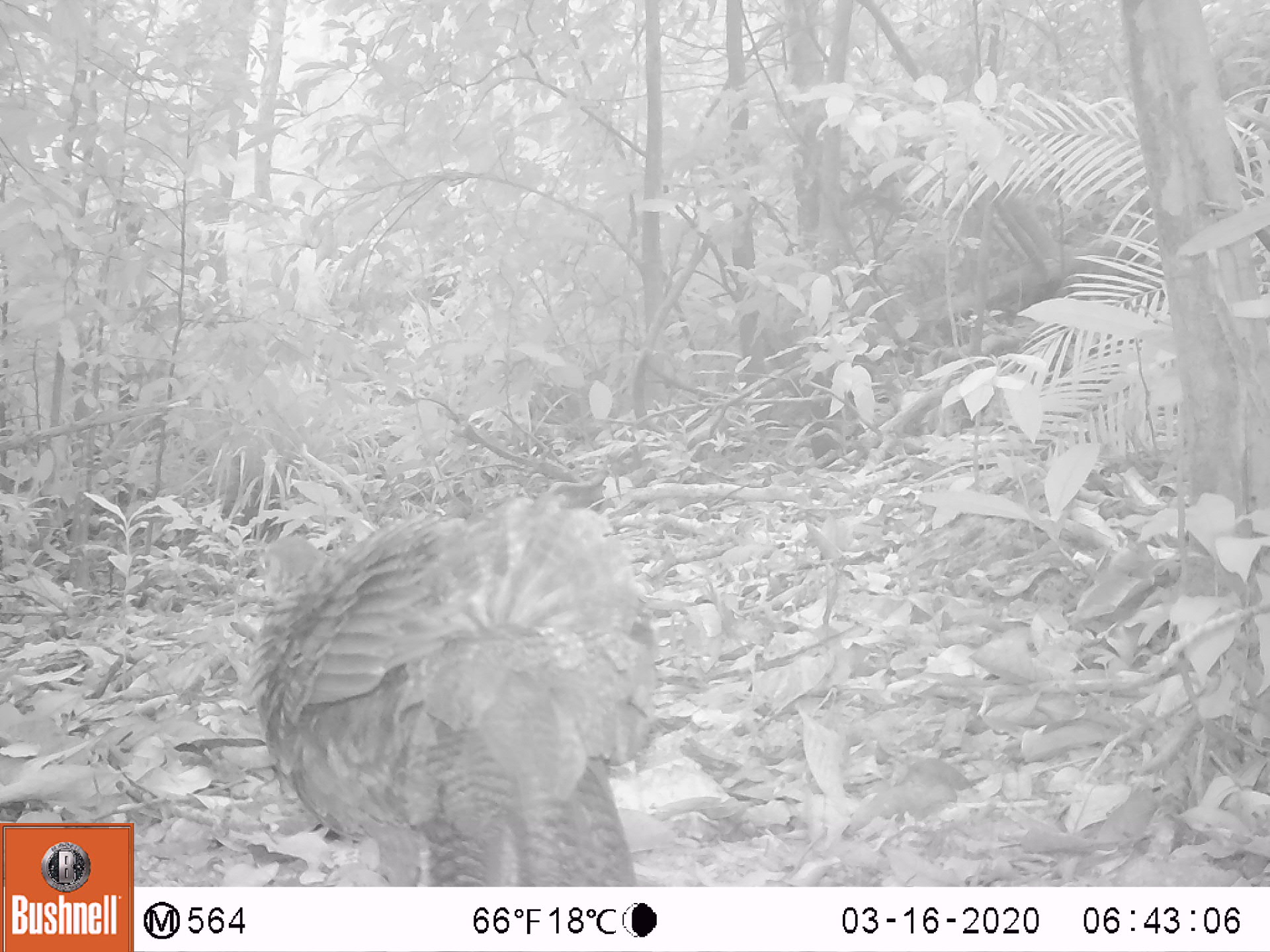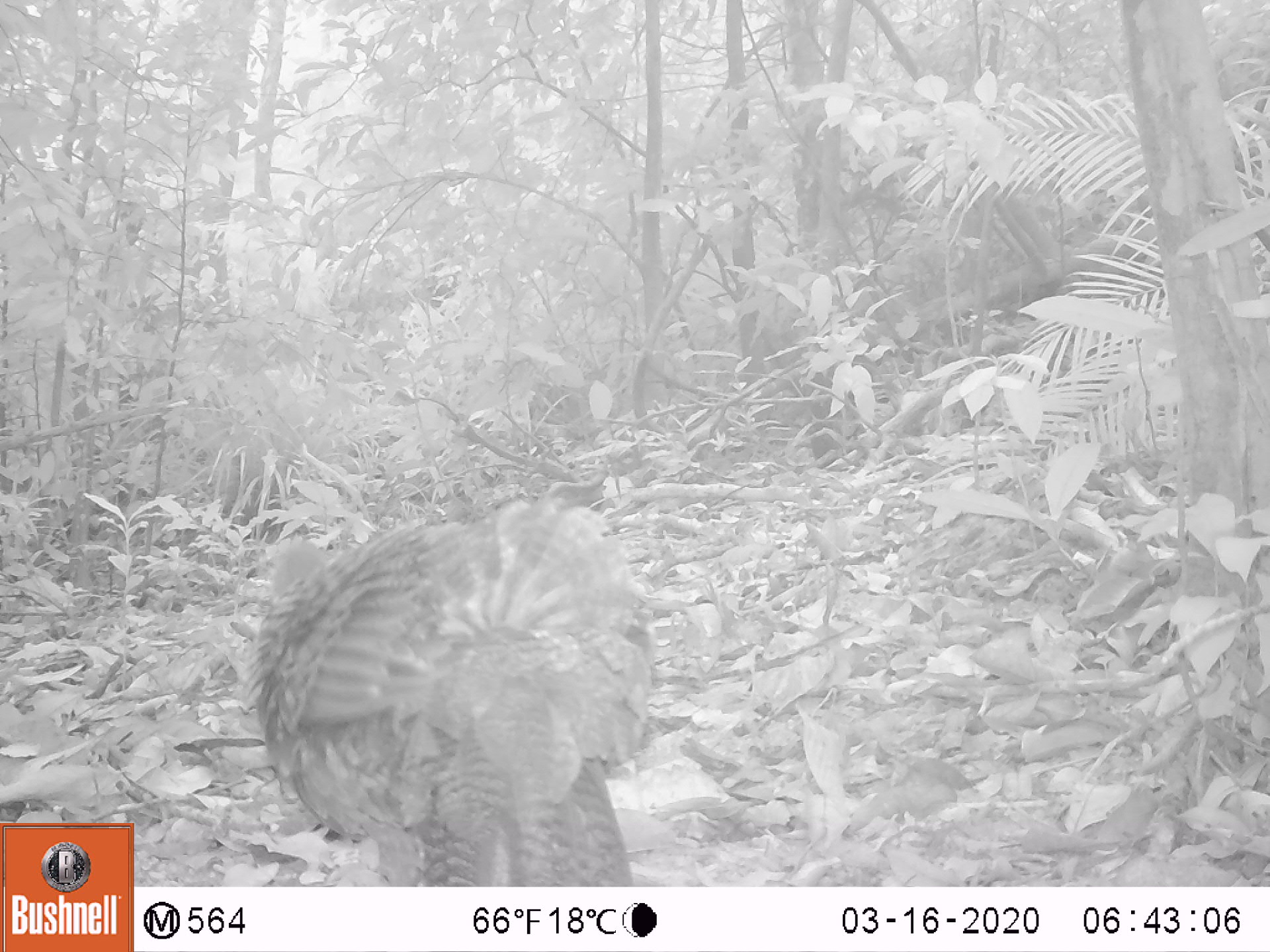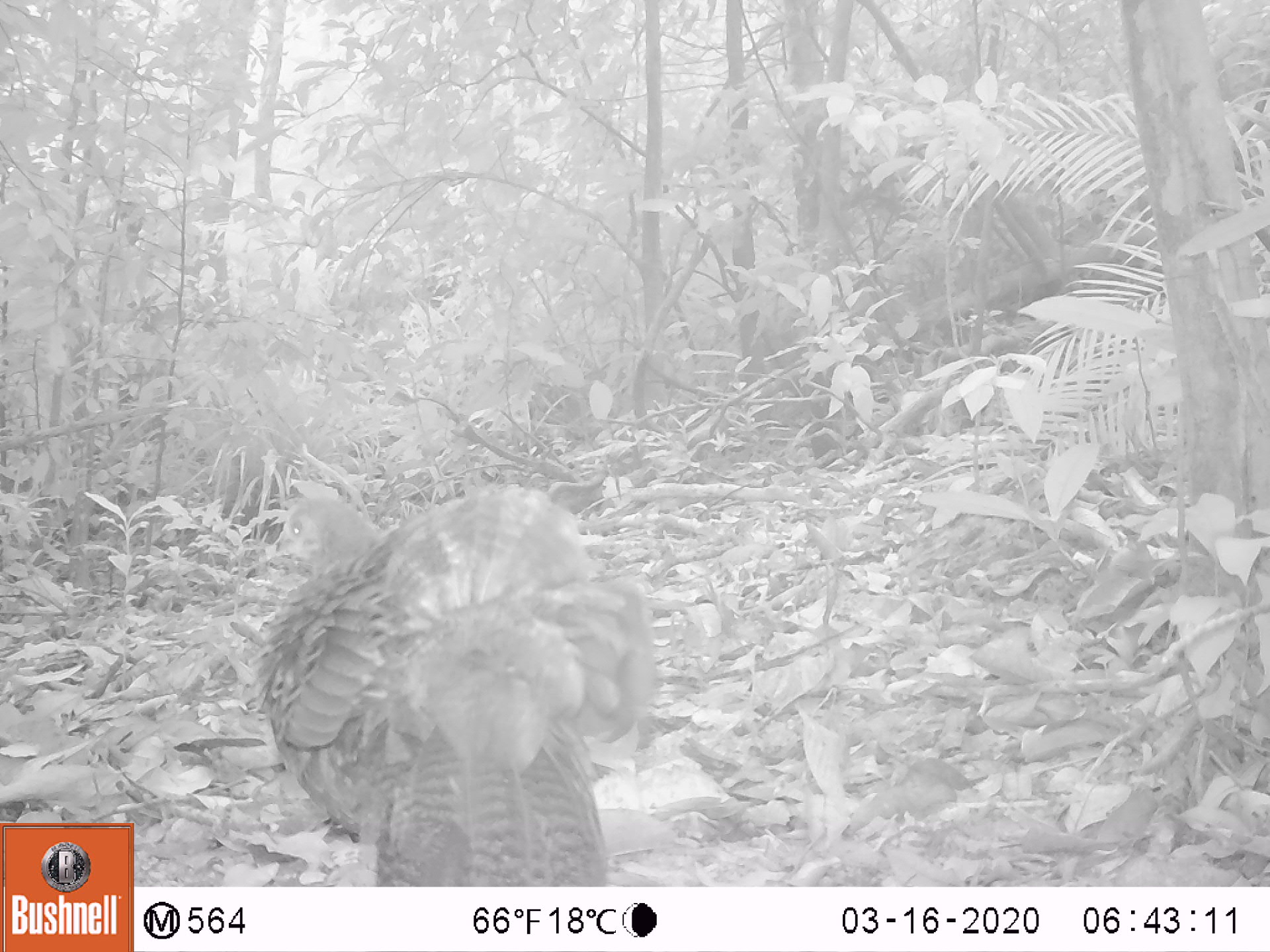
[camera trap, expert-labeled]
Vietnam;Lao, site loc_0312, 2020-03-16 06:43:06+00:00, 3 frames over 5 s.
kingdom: Animalia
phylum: Chordata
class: Aves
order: Galliformes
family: Phasianidae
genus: Polyplectron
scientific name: Polyplectron bicalcaratum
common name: gray peacock-pheasant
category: grey peacock pheasant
Grey peacock pheasant (gray peacock-pheasant) (Polyplectron bicalcaratum). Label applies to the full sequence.